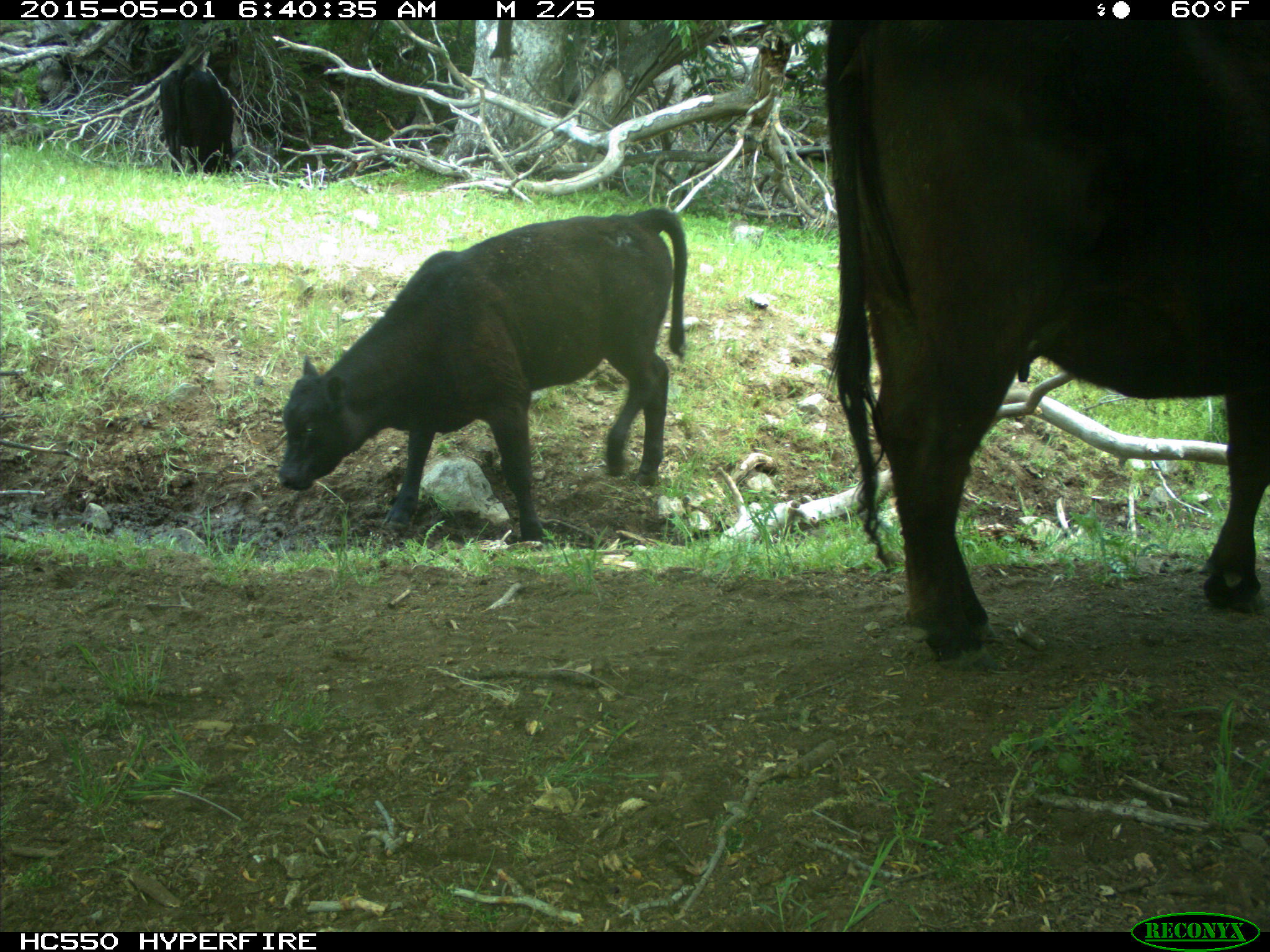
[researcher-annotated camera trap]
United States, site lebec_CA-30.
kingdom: Animalia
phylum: Chordata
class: Mammalia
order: Artiodactyla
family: Bovidae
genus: Bos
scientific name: Bos taurus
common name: domestic cow